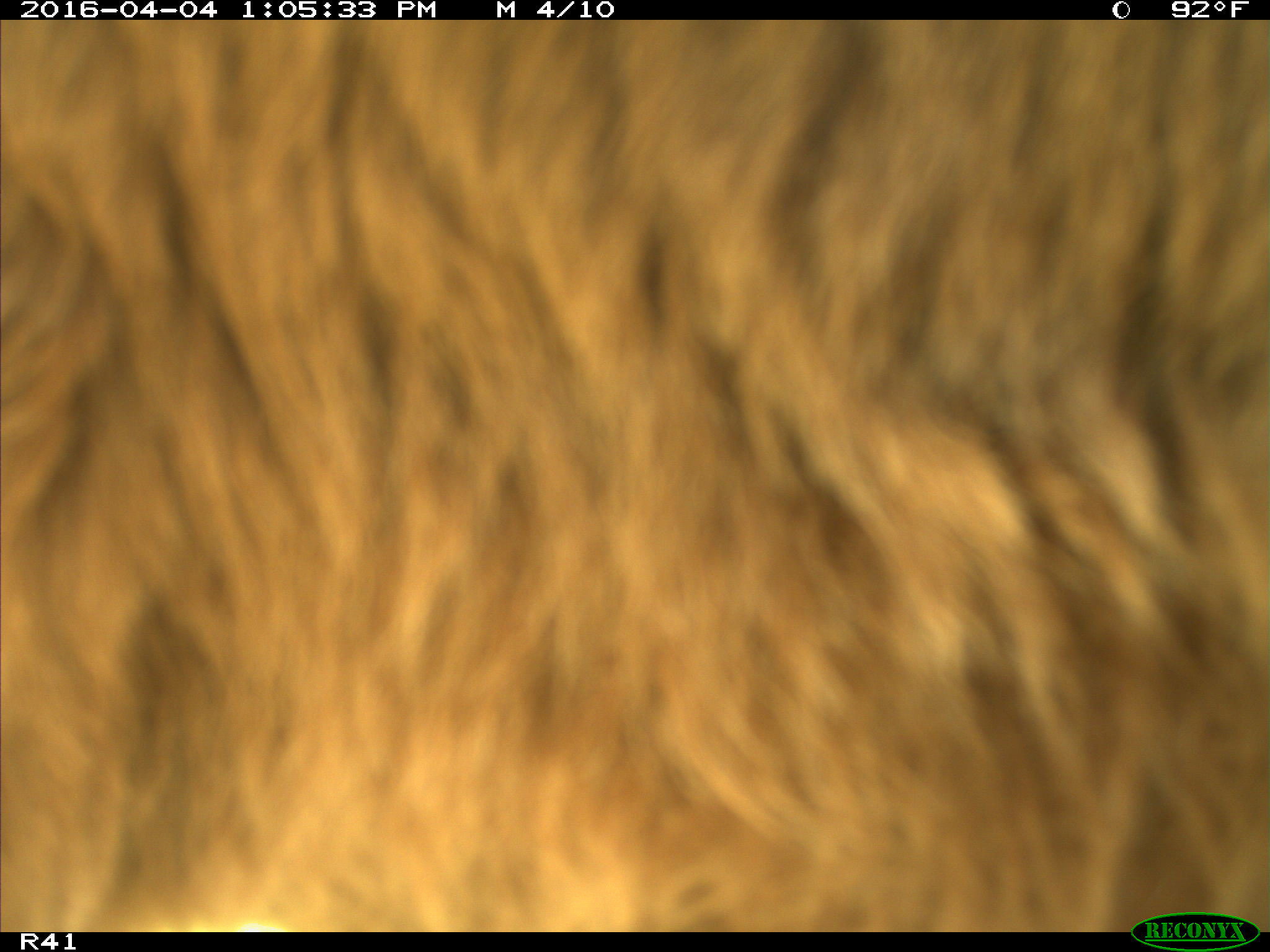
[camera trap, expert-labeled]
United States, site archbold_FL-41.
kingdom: Animalia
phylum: Chordata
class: Mammalia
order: Artiodactyla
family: Bovidae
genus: Bos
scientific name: Bos taurus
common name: domestic cow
Bos taurus (domestic cow).